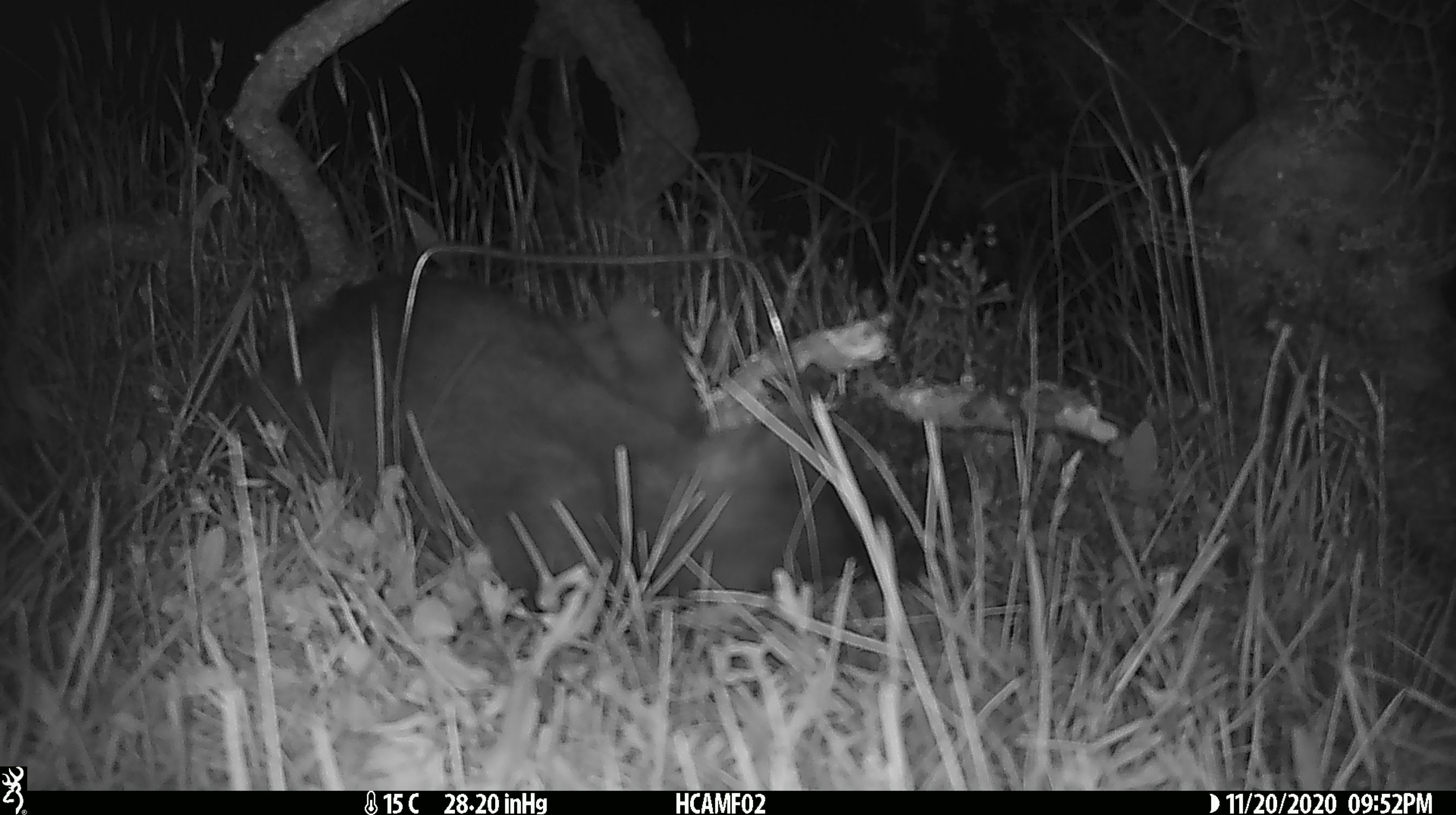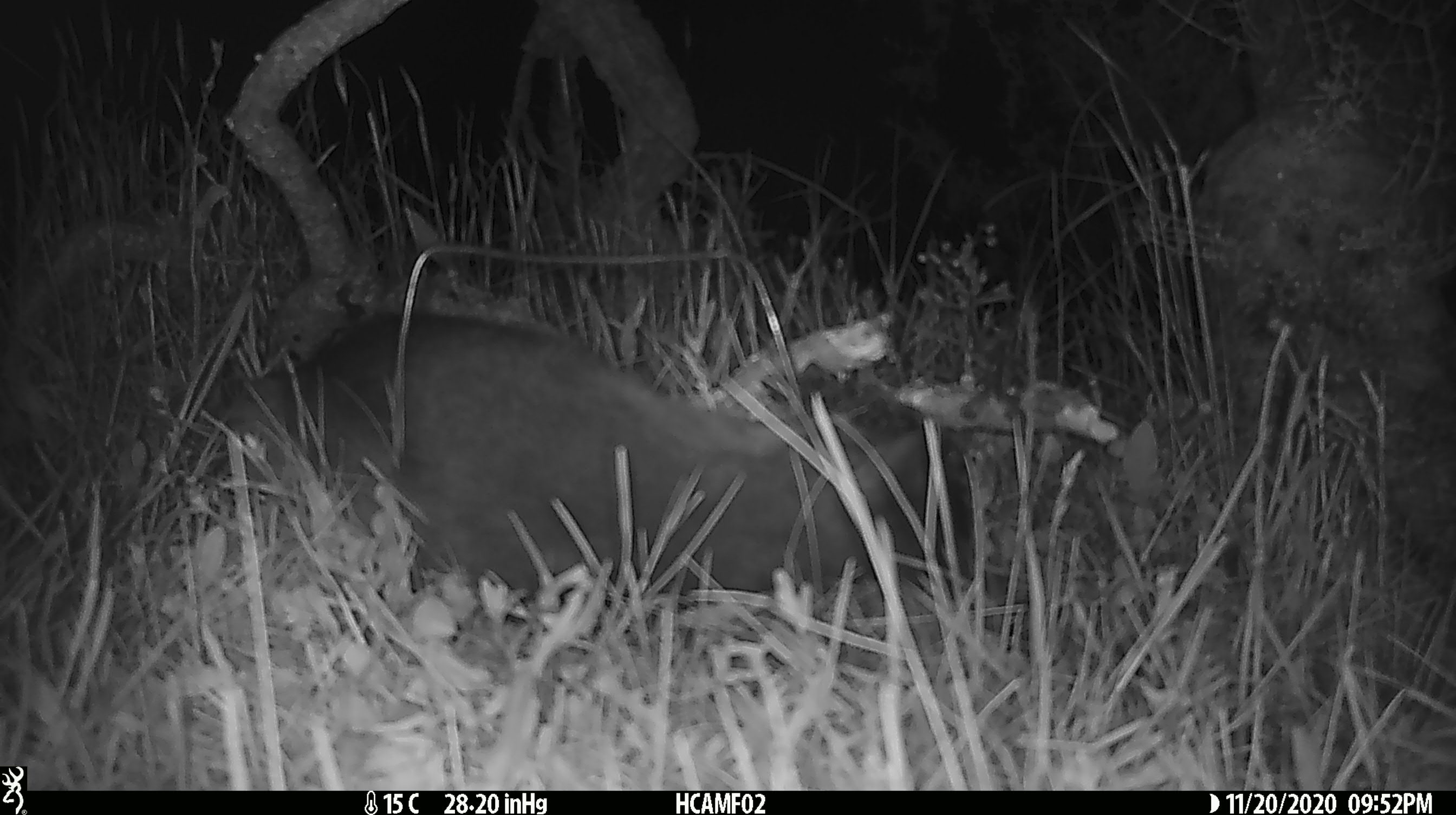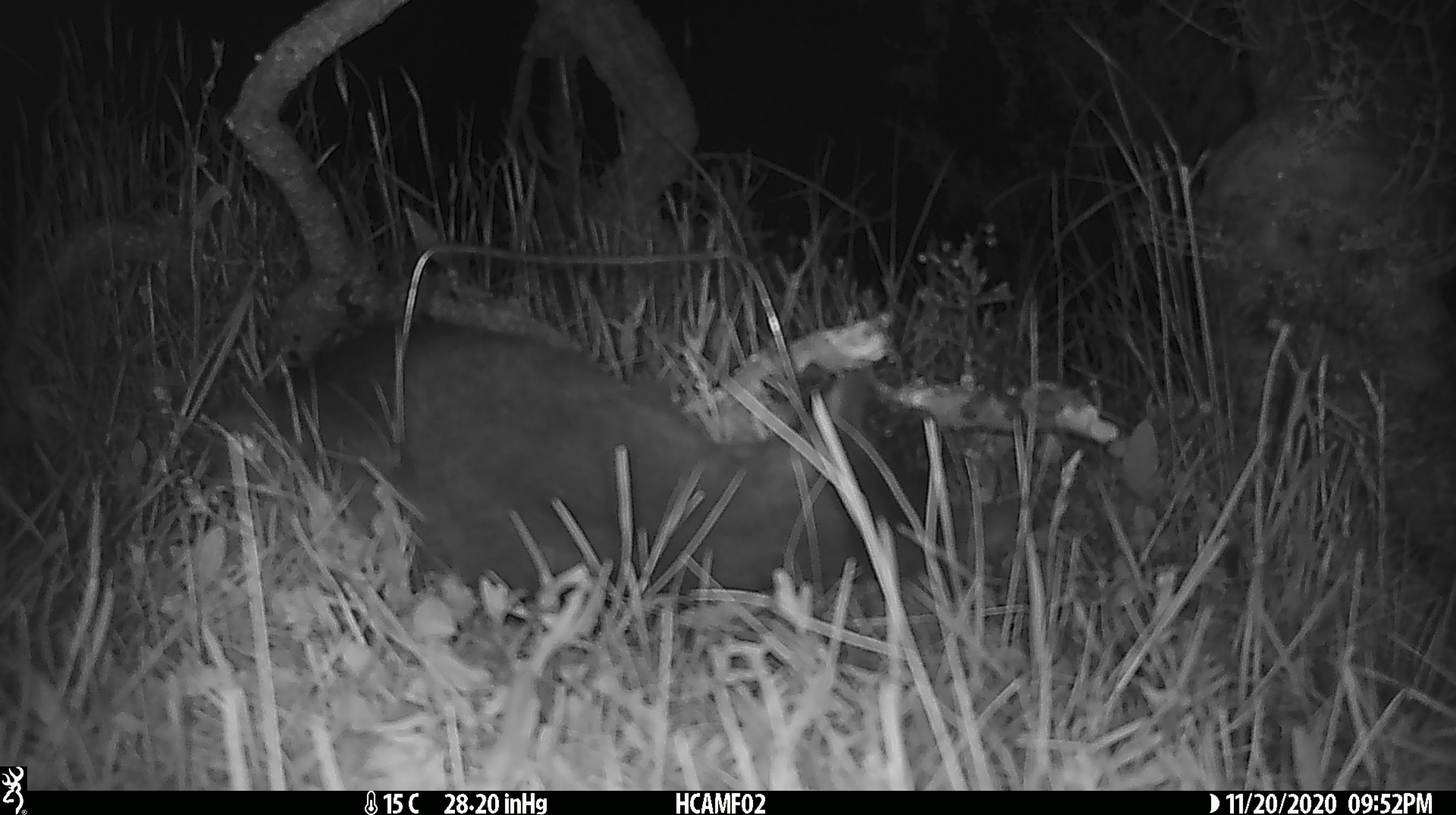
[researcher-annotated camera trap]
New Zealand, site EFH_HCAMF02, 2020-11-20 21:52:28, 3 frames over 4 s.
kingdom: Animalia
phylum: Chordata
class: Mammalia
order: Carnivora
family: Felidae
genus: Felis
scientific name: Felis catus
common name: domestic cat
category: cat